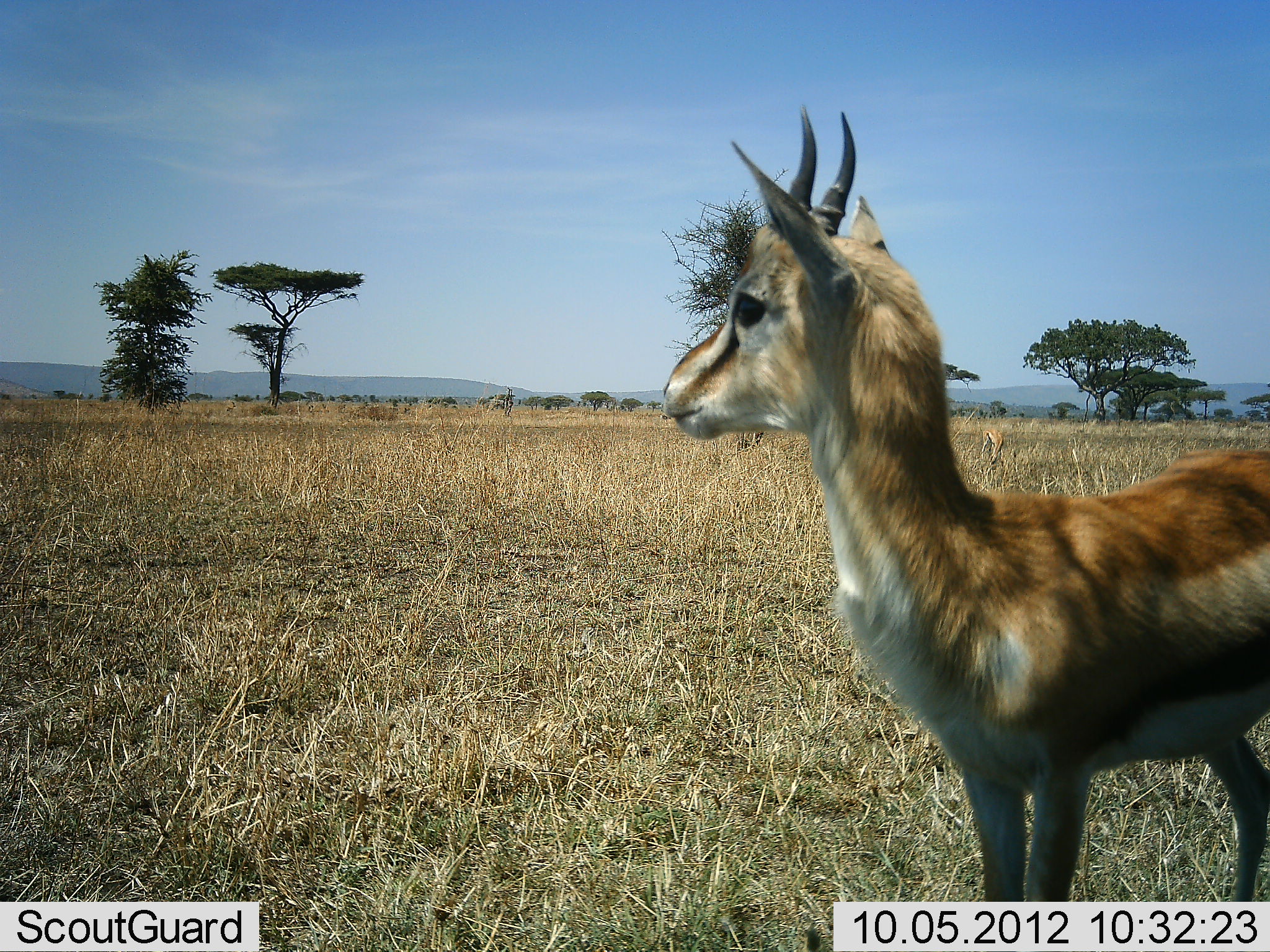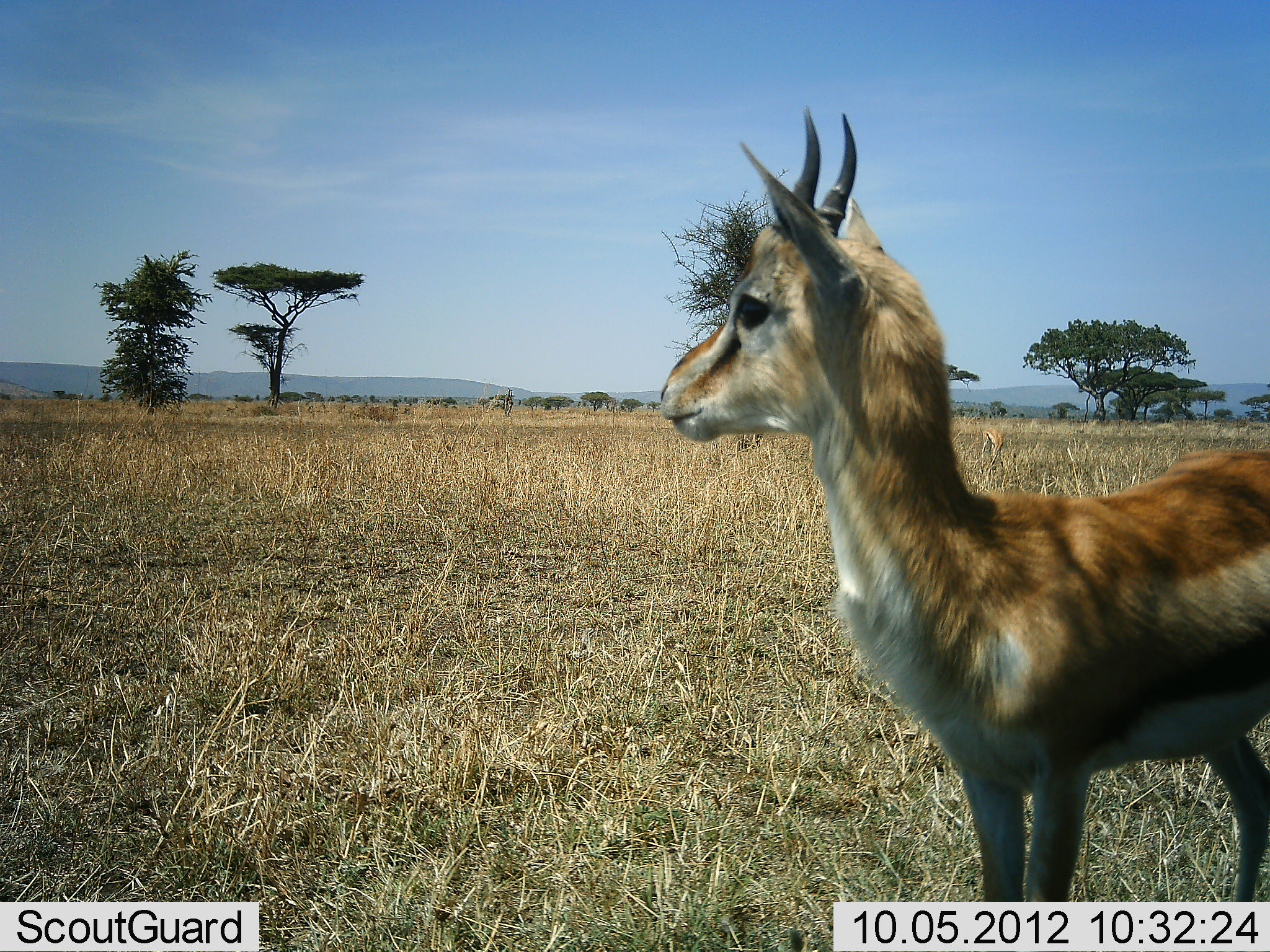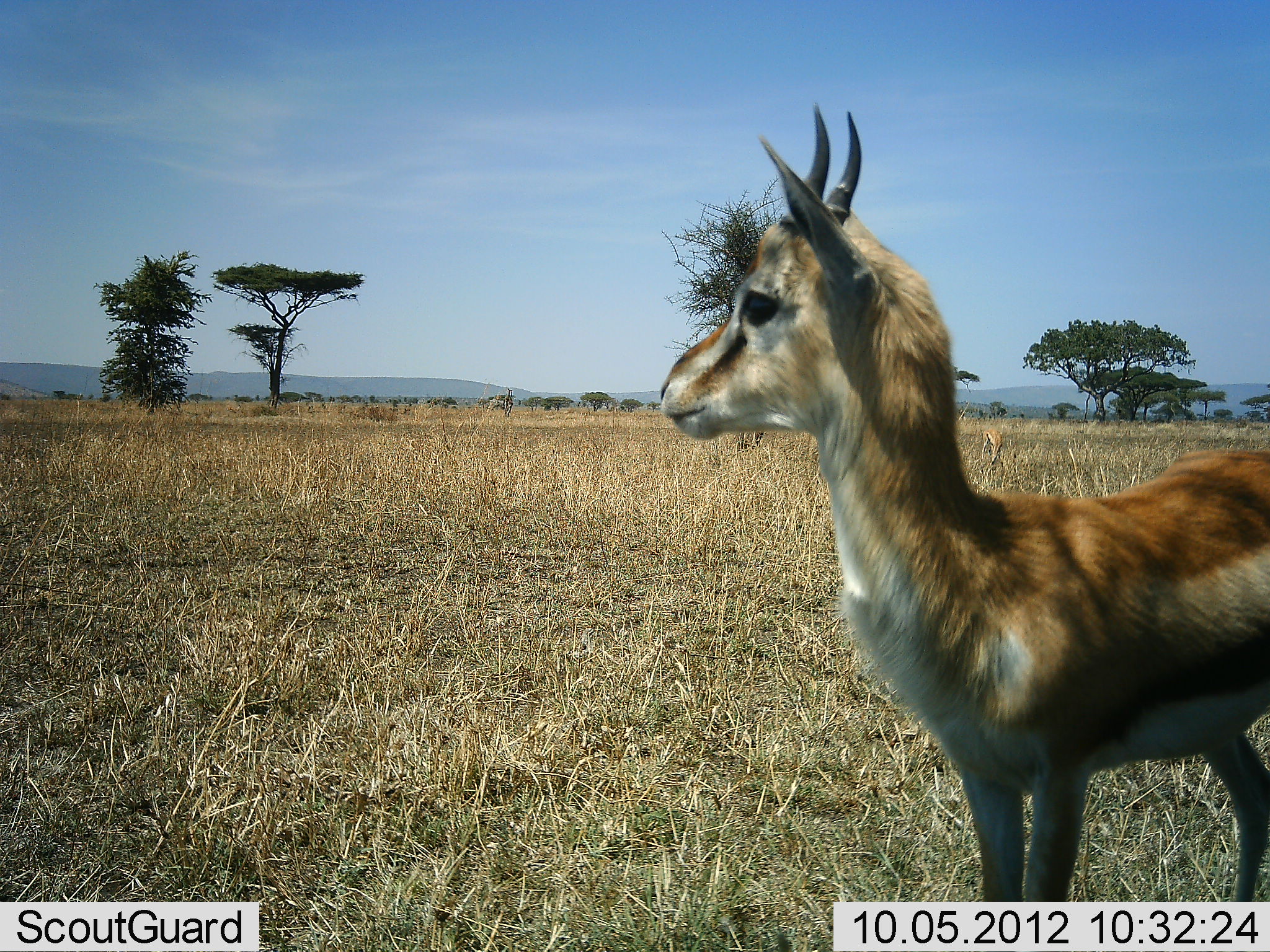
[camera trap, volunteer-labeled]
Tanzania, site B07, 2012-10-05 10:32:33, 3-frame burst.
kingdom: Animalia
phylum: Chordata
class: Mammalia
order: Artiodactyla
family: Bovidae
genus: Eudorcas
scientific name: Eudorcas thomsonii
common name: thomson's gazelle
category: gazellethomsons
Gazellethomsons (thomson's gazelle) (Eudorcas thomsonii), count 1. Behavior (volunteer vote fractions): standing 100%, resting 0%, moving 10%, interacting 0%. Young present (vote fraction): 30%. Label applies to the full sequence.